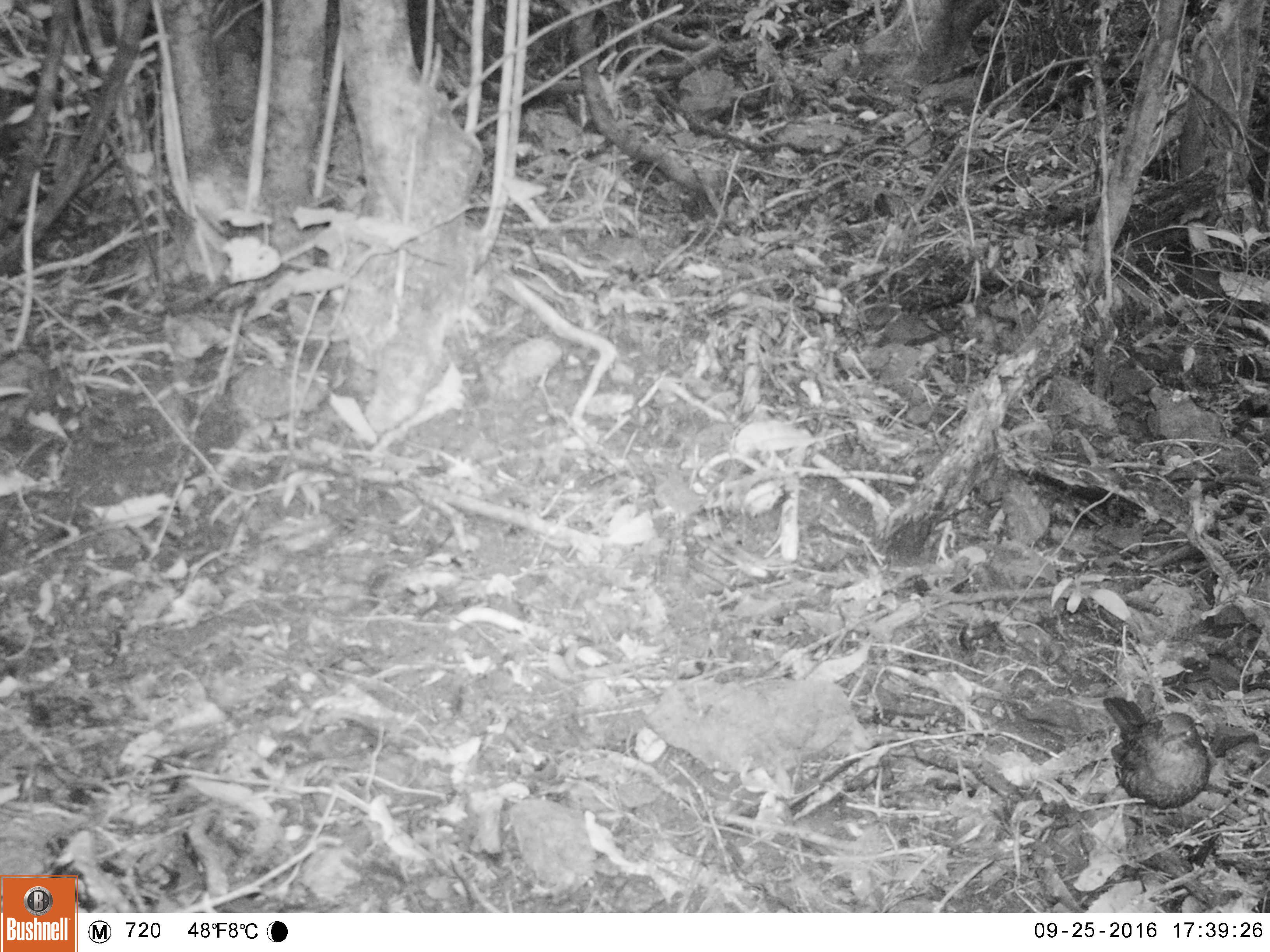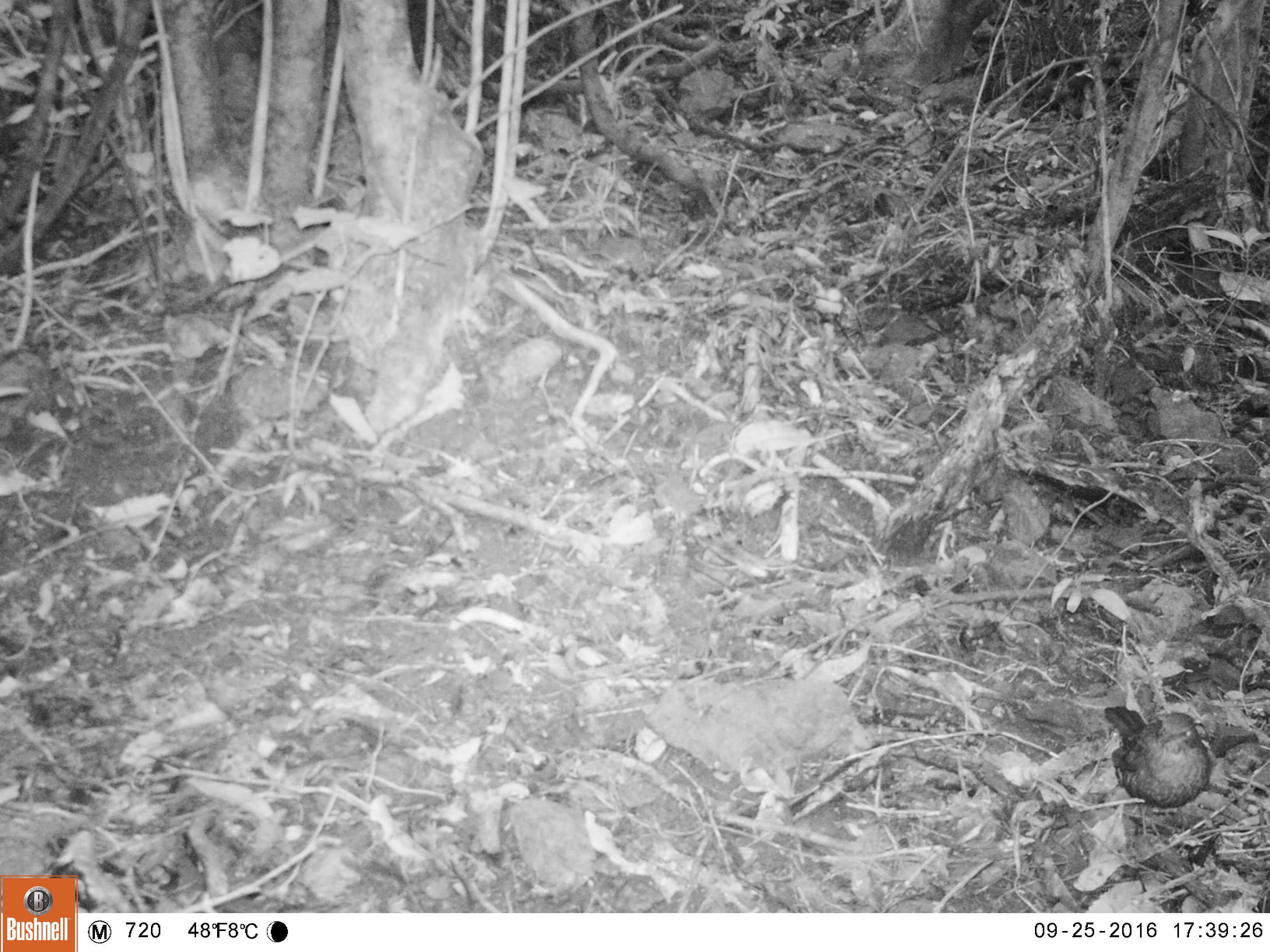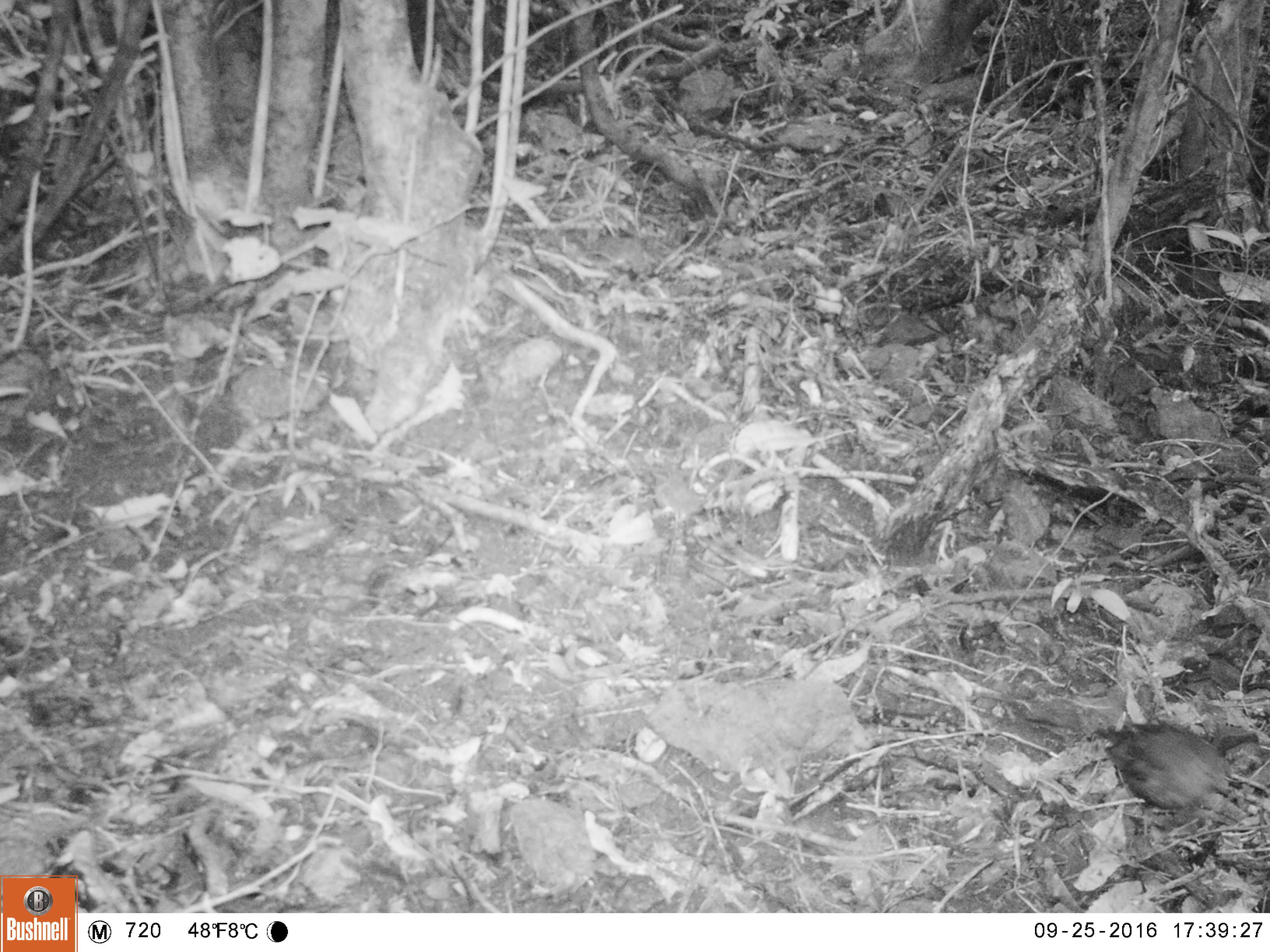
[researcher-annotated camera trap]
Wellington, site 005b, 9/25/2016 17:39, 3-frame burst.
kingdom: Animalia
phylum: Chordata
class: Aves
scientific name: Aves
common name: bird